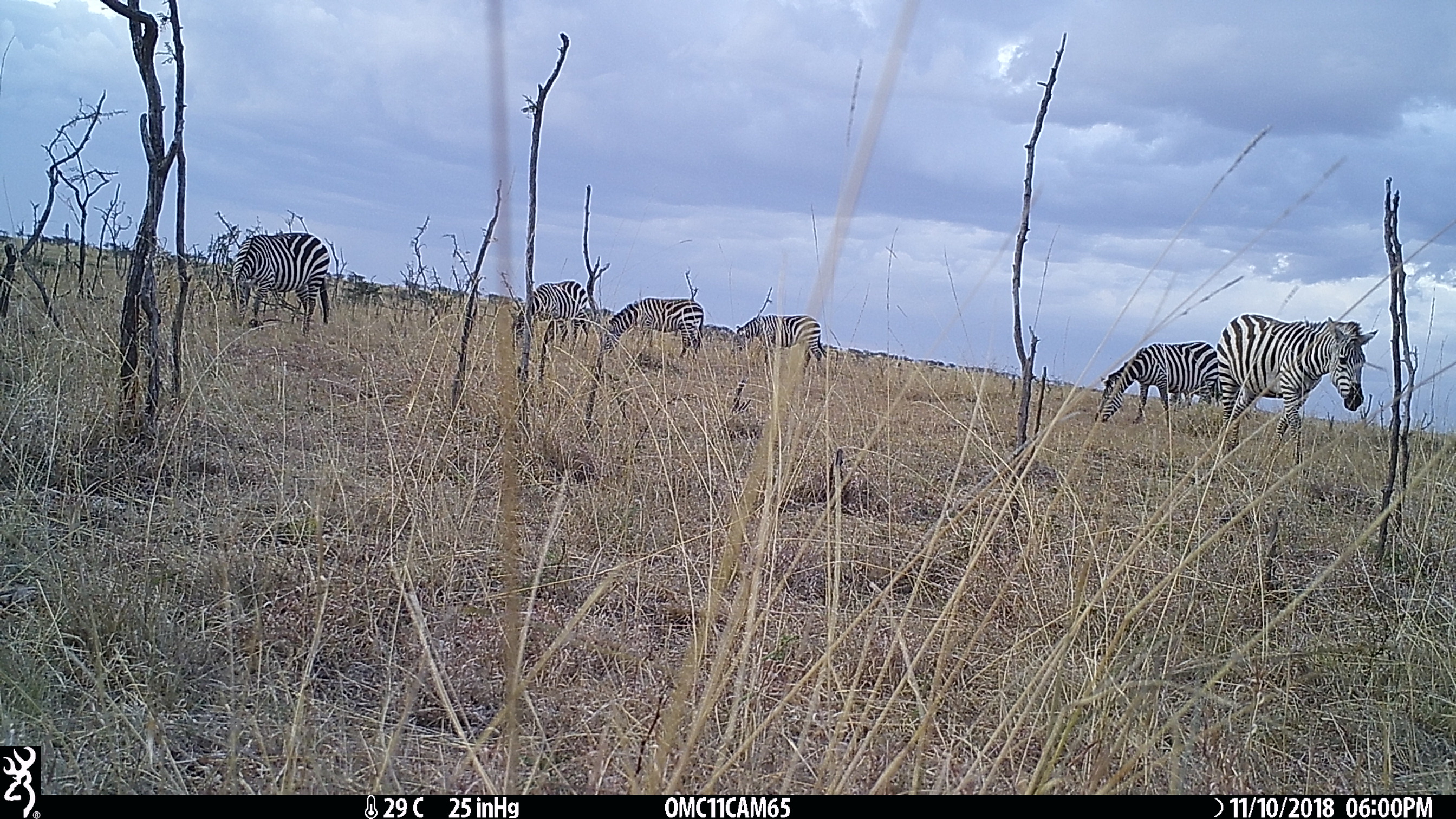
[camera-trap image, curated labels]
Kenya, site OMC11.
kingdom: Animalia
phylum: Chordata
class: Mammalia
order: Perissodactyla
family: Equidae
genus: Equus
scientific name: Equus quagga burchellii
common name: burchell's zebra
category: zebra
Zebra (burchell's zebra) (Equus quagga burchellii).